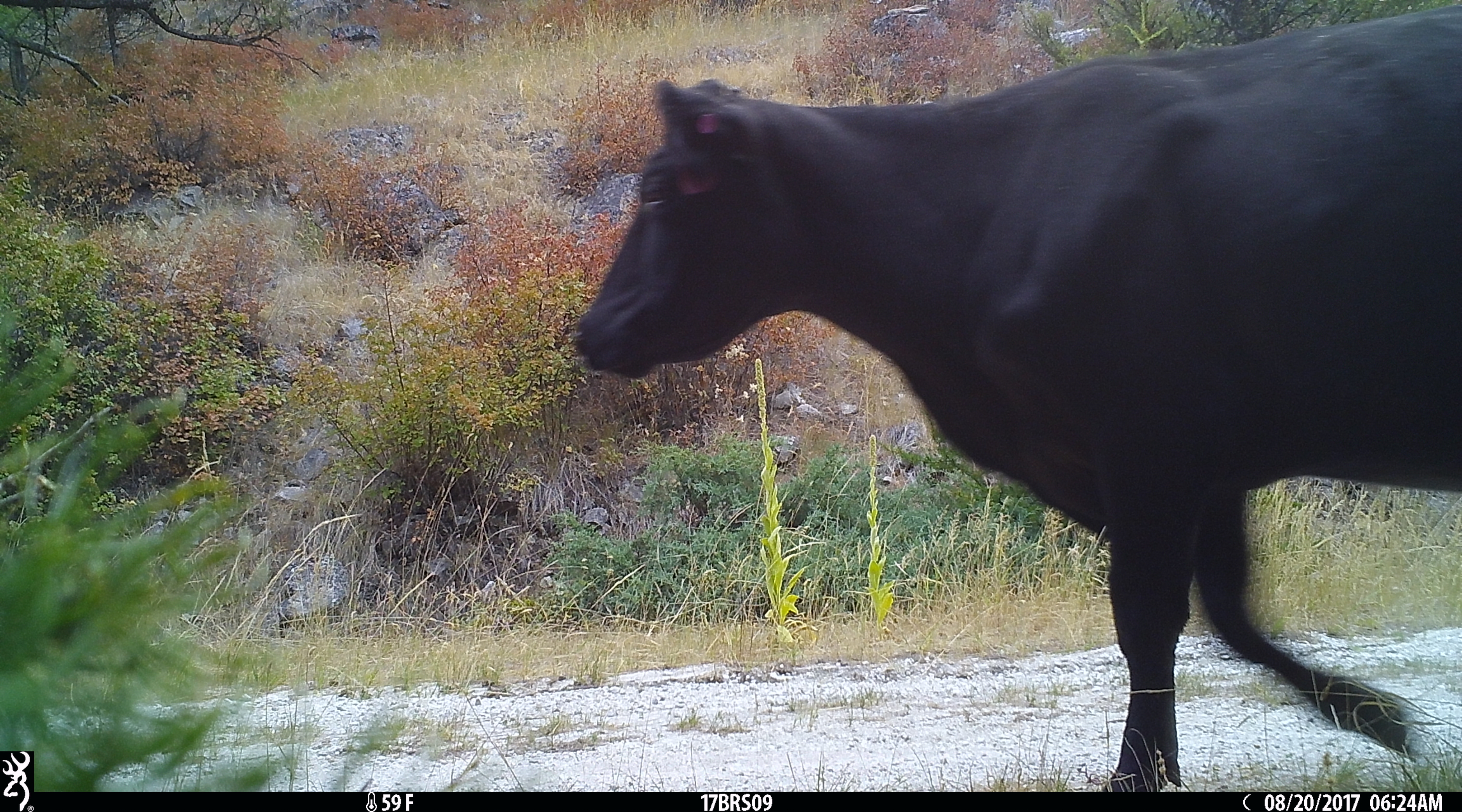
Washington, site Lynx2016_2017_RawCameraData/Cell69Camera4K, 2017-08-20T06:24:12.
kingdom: Animalia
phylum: Chordata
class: Mammalia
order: Artiodactyla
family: Bovidae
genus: Bos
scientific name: Bos taurus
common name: domestic cattle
Domestic cattle (Bos taurus). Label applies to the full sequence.